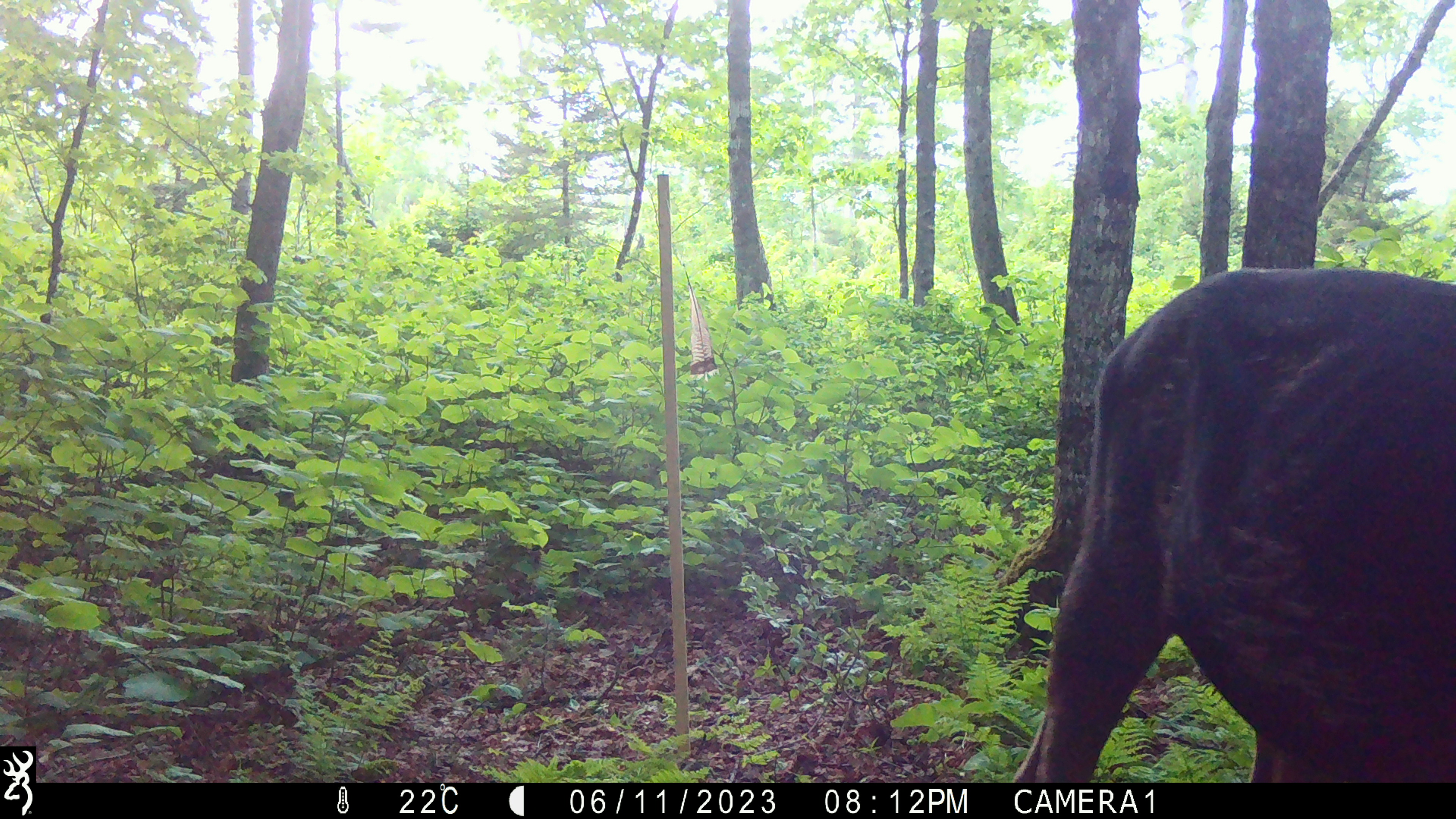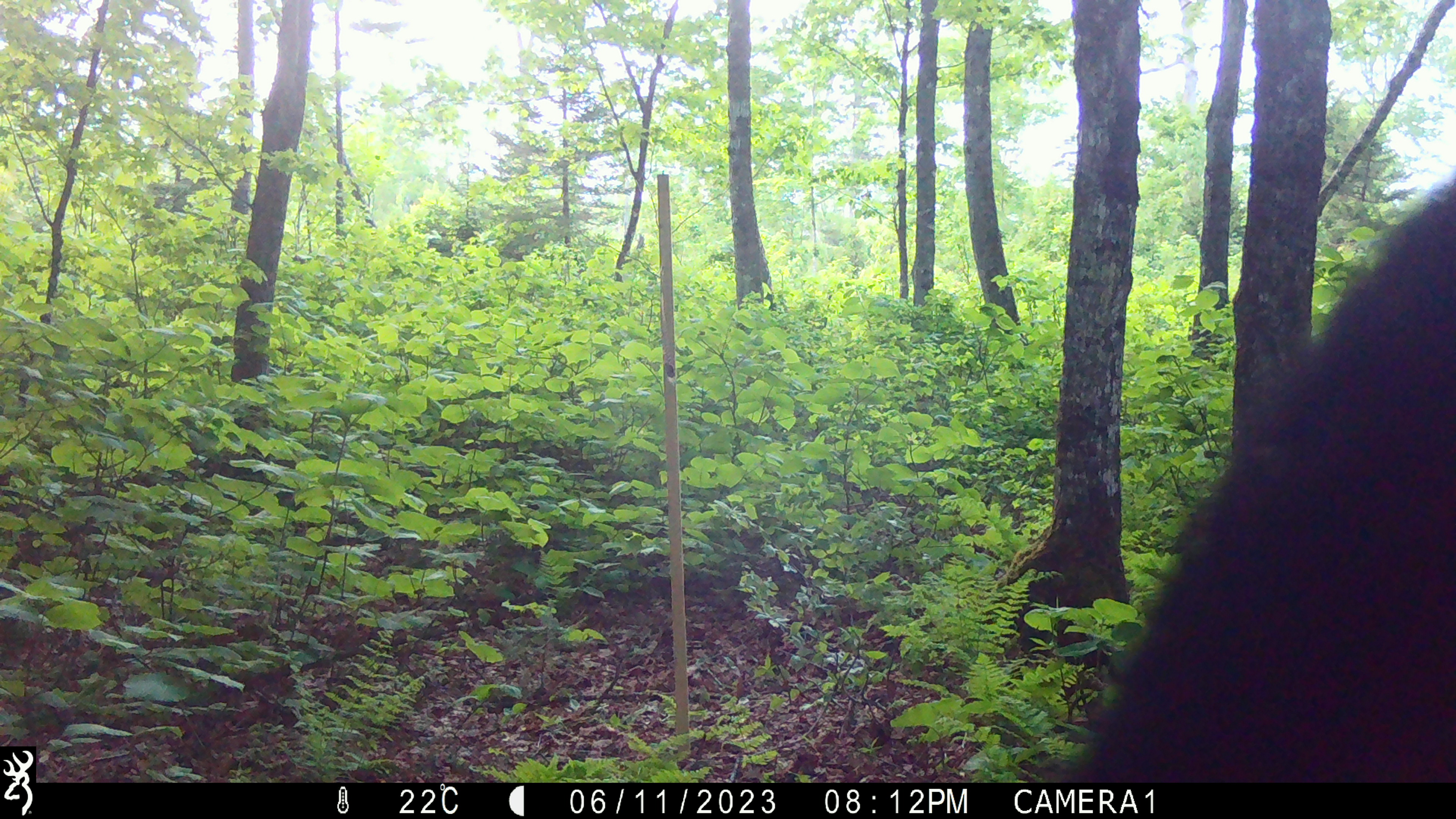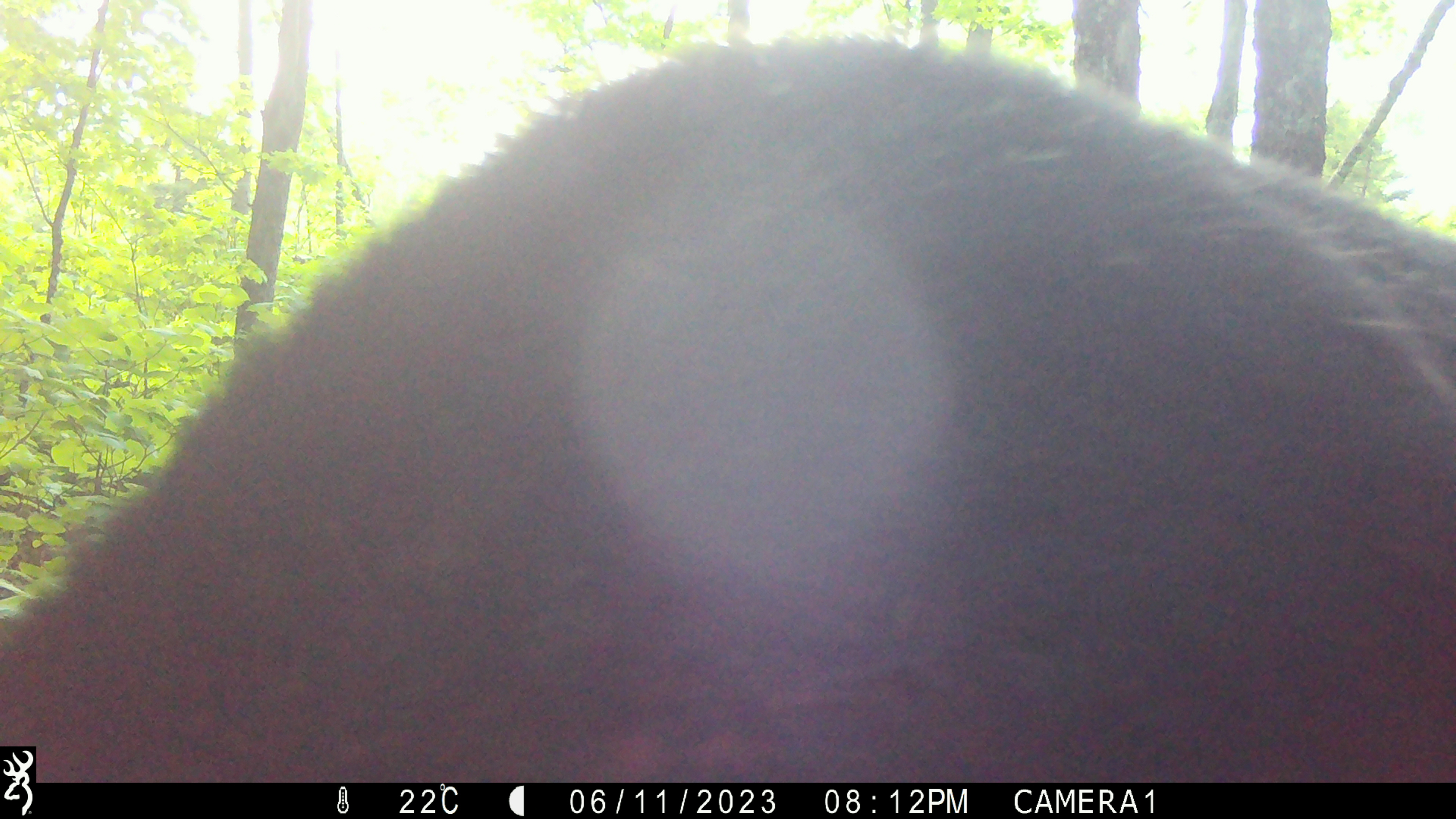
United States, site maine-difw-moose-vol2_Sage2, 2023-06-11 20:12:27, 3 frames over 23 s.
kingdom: Animalia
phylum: Chordata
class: Mammalia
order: Artiodactyla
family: Cervidae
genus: Alces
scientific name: Alces alces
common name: moose